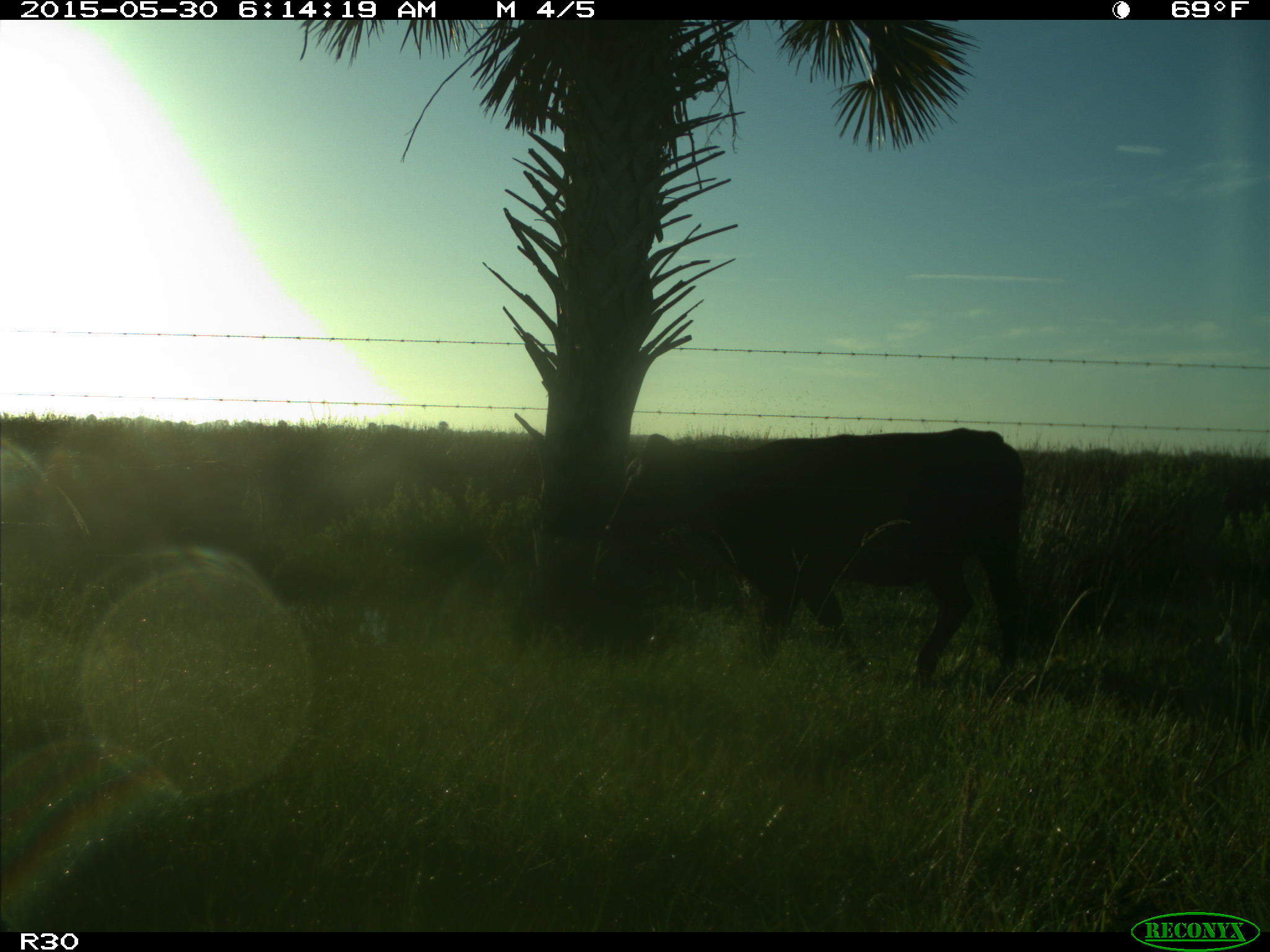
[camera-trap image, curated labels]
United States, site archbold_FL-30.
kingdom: Animalia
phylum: Chordata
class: Mammalia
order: Artiodactyla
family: Bovidae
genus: Bos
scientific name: Bos taurus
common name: domestic cow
Bos taurus (domestic cow).